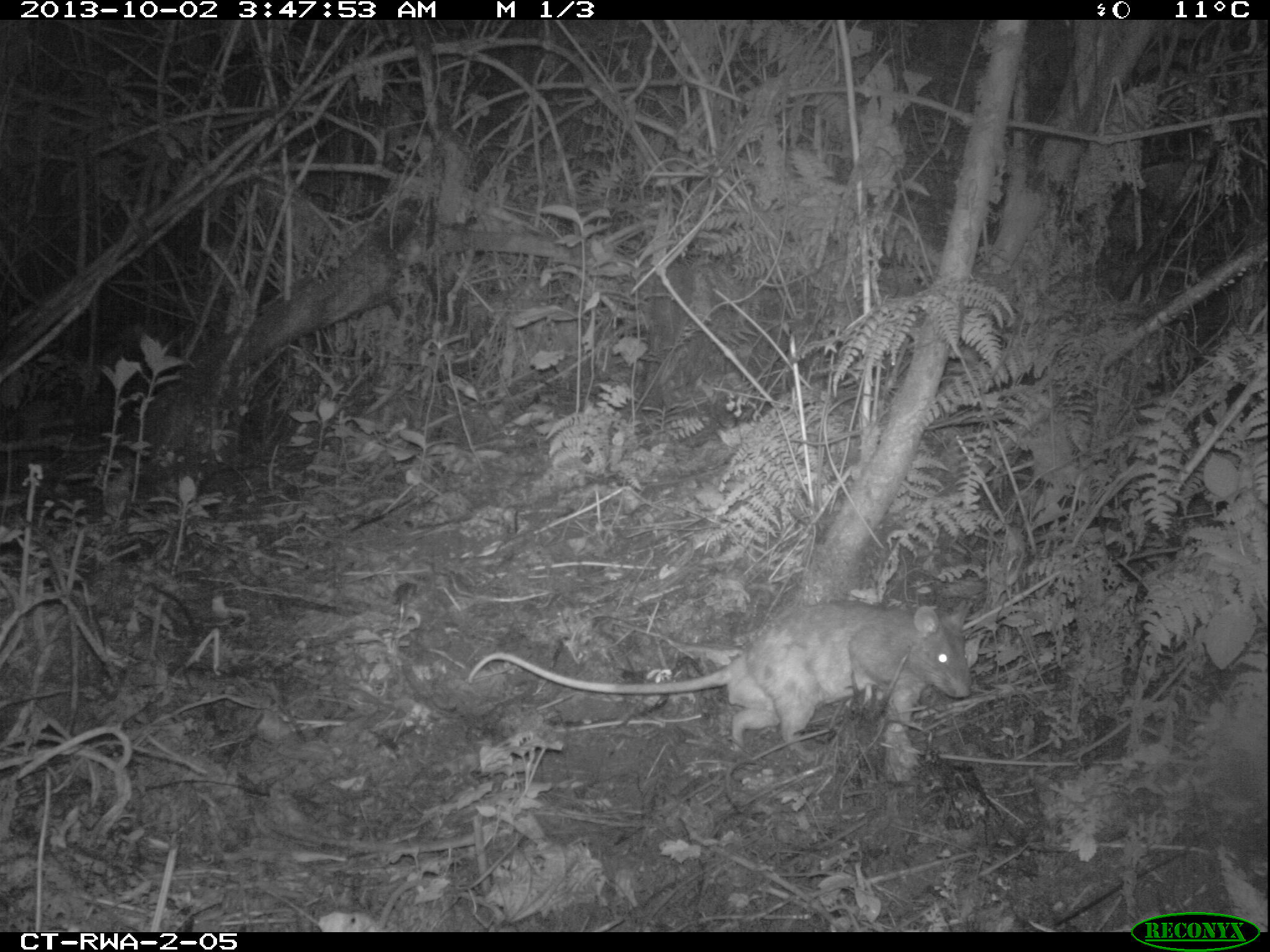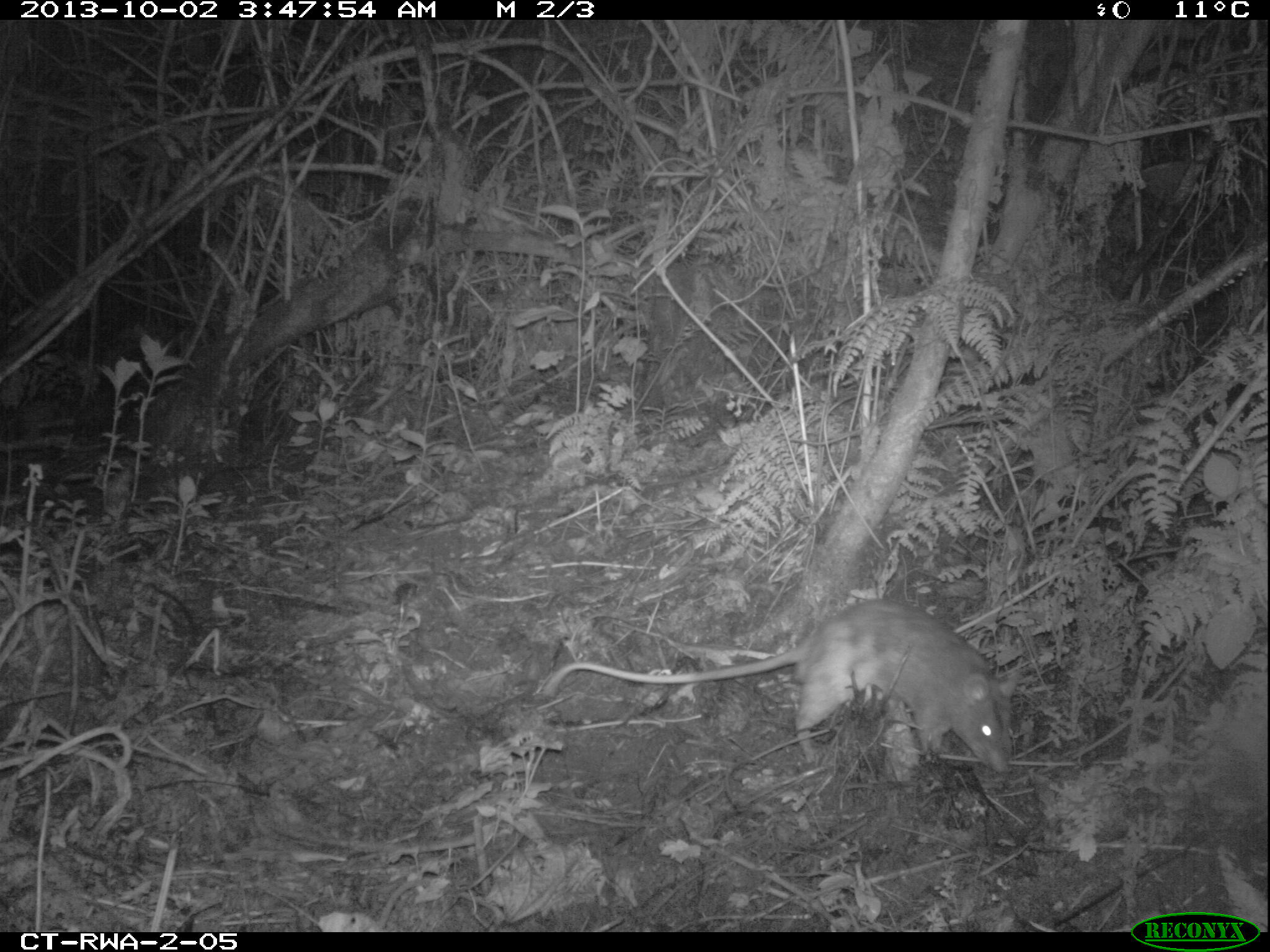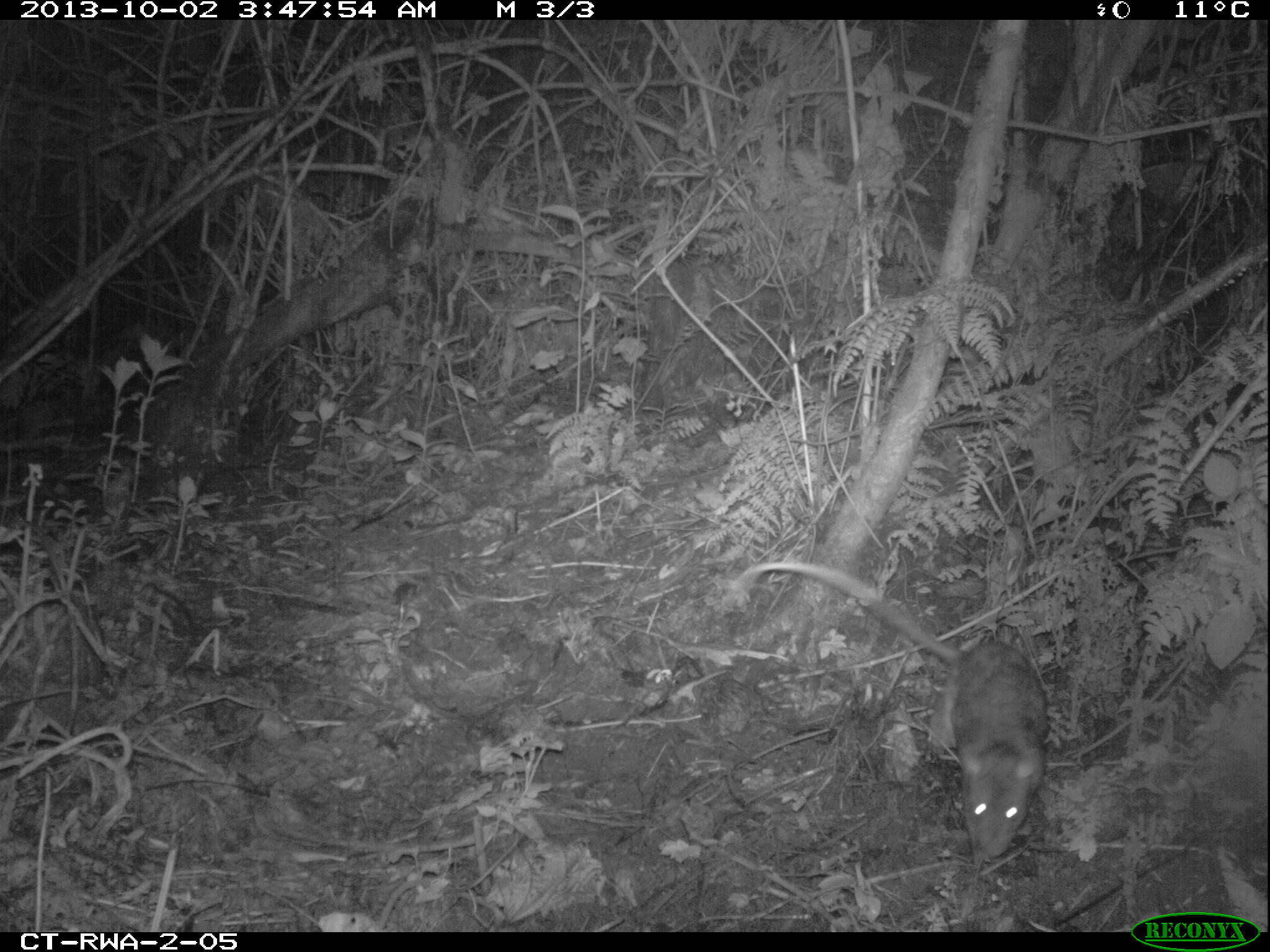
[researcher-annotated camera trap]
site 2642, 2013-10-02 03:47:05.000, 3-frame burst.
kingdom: Animalia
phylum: Chordata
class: Mammalia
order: Rodentia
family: Nesomyidae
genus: Cricetomys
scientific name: Cricetomys gambianus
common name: african giant pouched rat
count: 1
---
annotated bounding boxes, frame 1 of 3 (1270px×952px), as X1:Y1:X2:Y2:
cricetomys gambianus: 461:596:973:758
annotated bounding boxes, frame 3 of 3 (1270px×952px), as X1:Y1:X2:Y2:
cricetomys gambianus: 733:556:1050:859